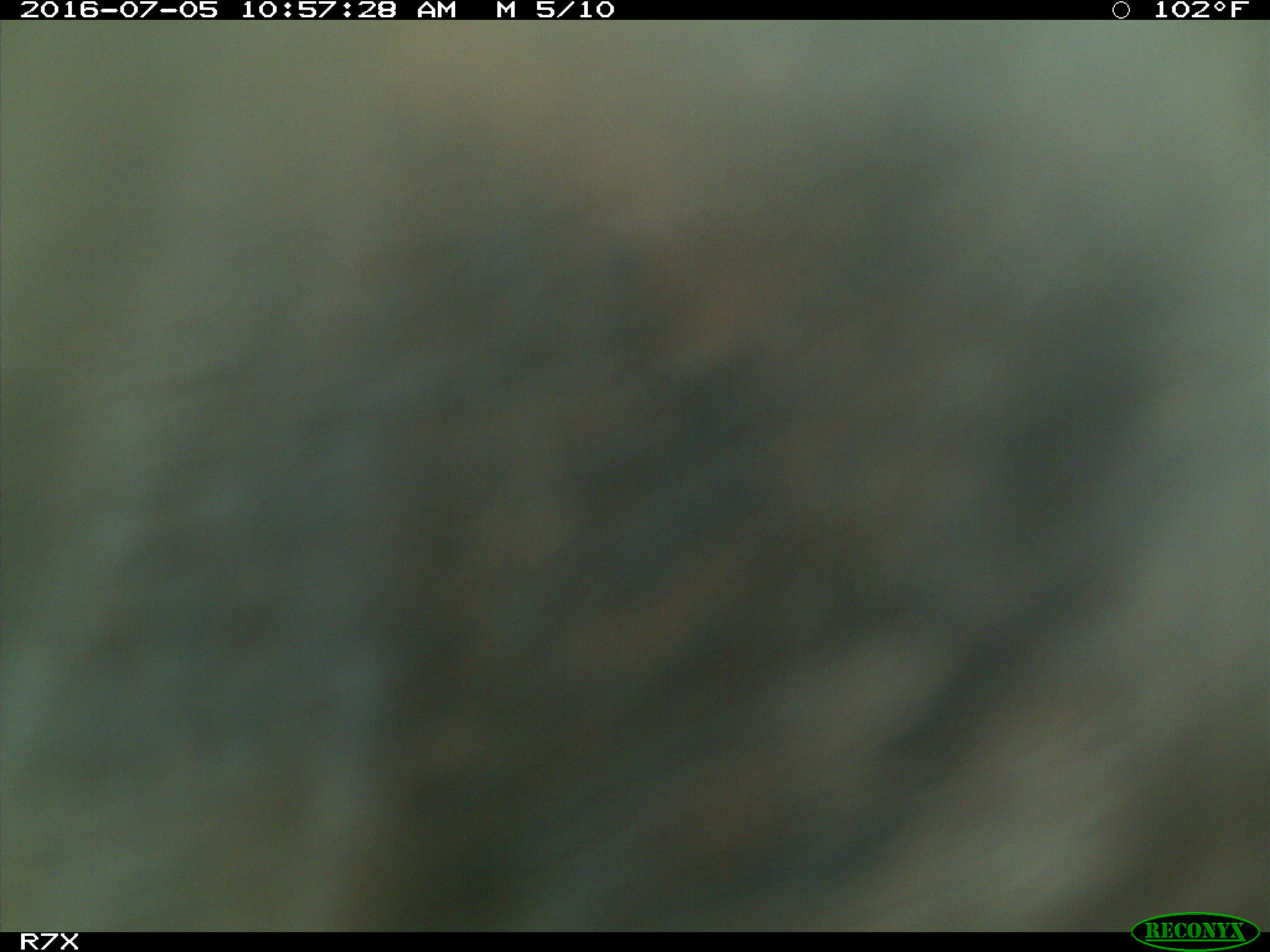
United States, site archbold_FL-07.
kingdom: Animalia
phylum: Chordata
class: Mammalia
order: Artiodactyla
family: Bovidae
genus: Bos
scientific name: Bos taurus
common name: domestic cow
Bos taurus (domestic cow).